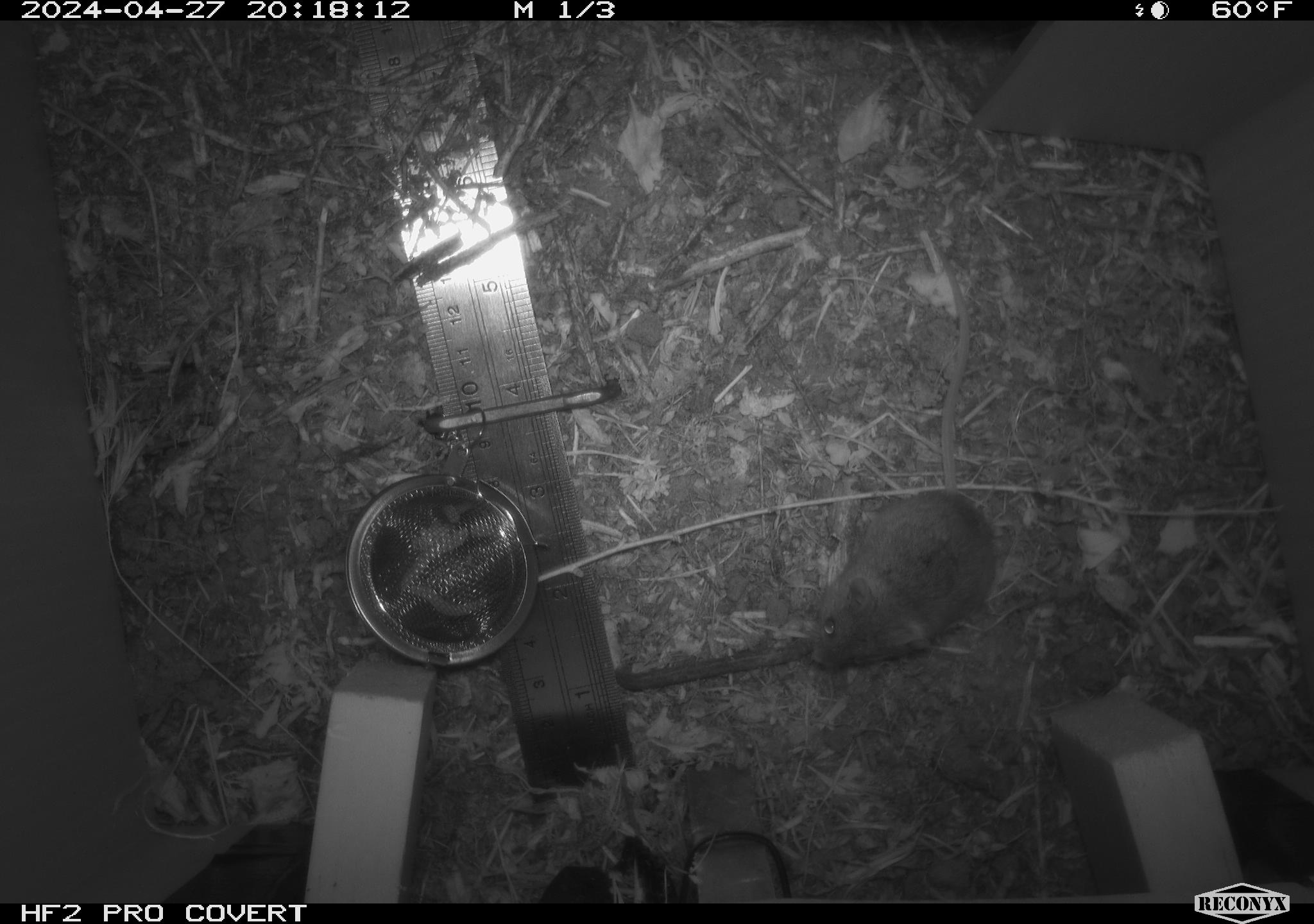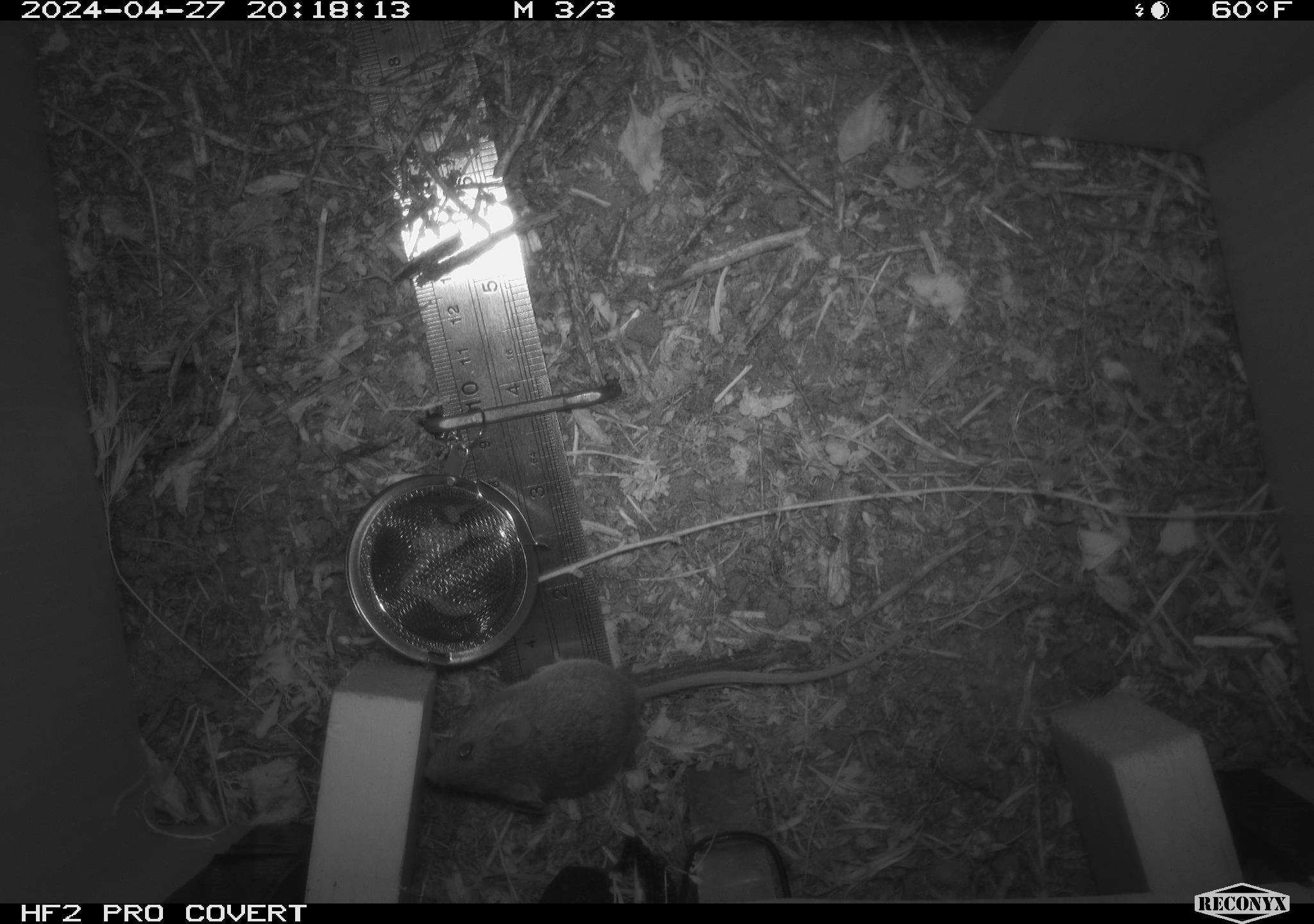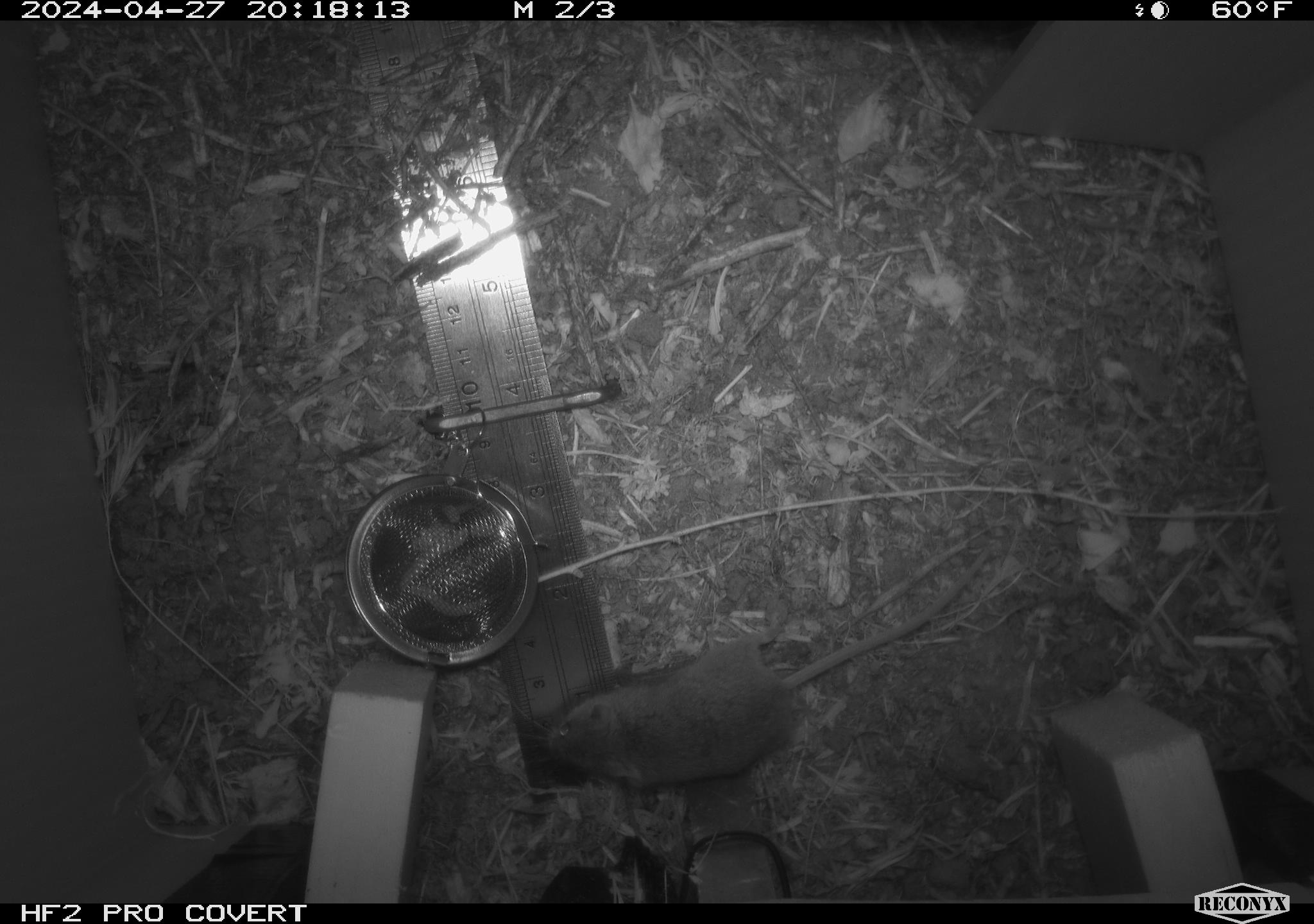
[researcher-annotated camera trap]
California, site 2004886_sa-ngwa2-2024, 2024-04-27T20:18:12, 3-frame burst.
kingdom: Animalia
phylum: Chordata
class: Mammalia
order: Rodentia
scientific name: Rodentia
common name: mouse species